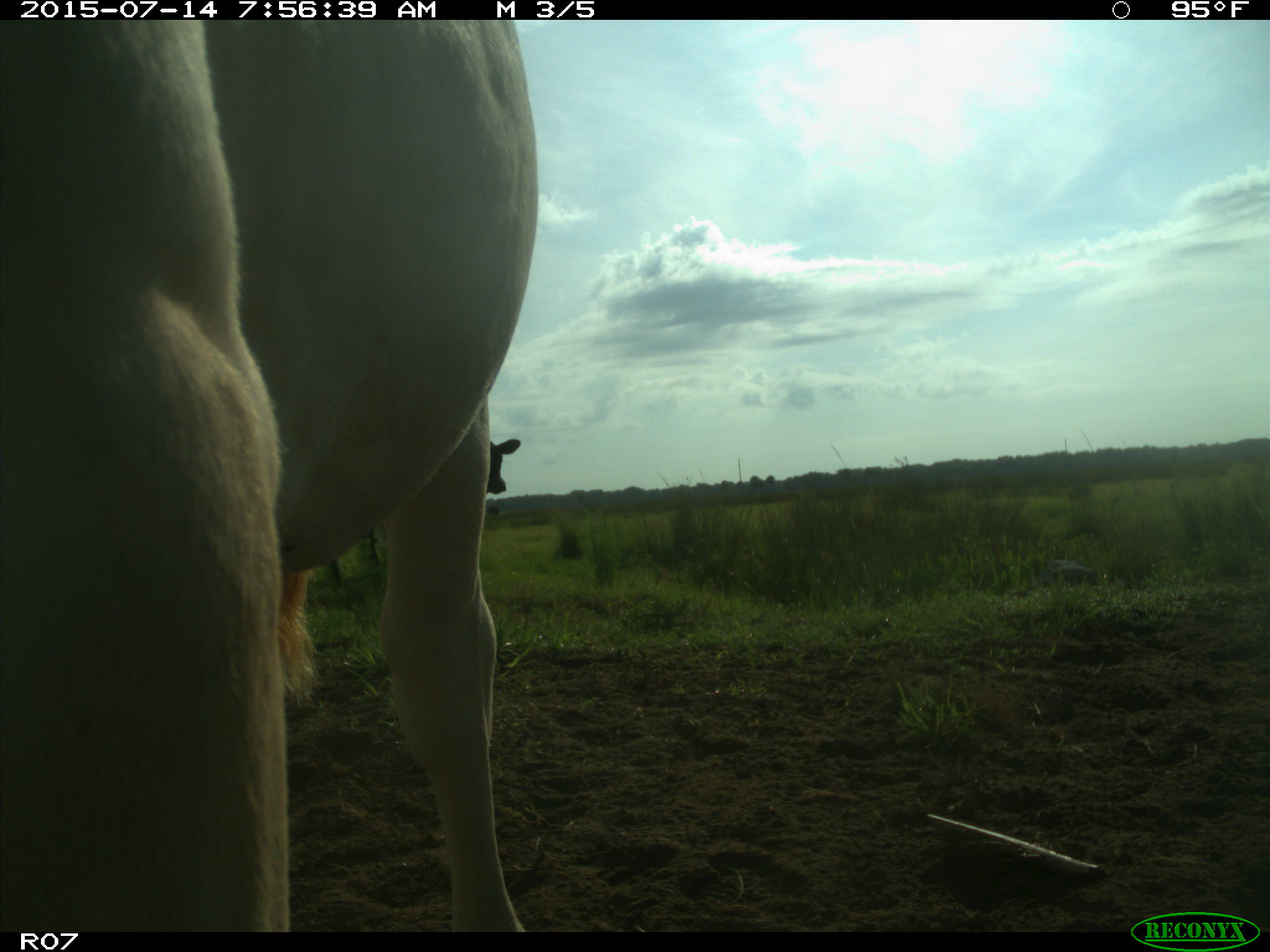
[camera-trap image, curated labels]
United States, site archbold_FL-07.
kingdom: Animalia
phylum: Chordata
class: Mammalia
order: Artiodactyla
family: Bovidae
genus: Bos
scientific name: Bos taurus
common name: domestic cow